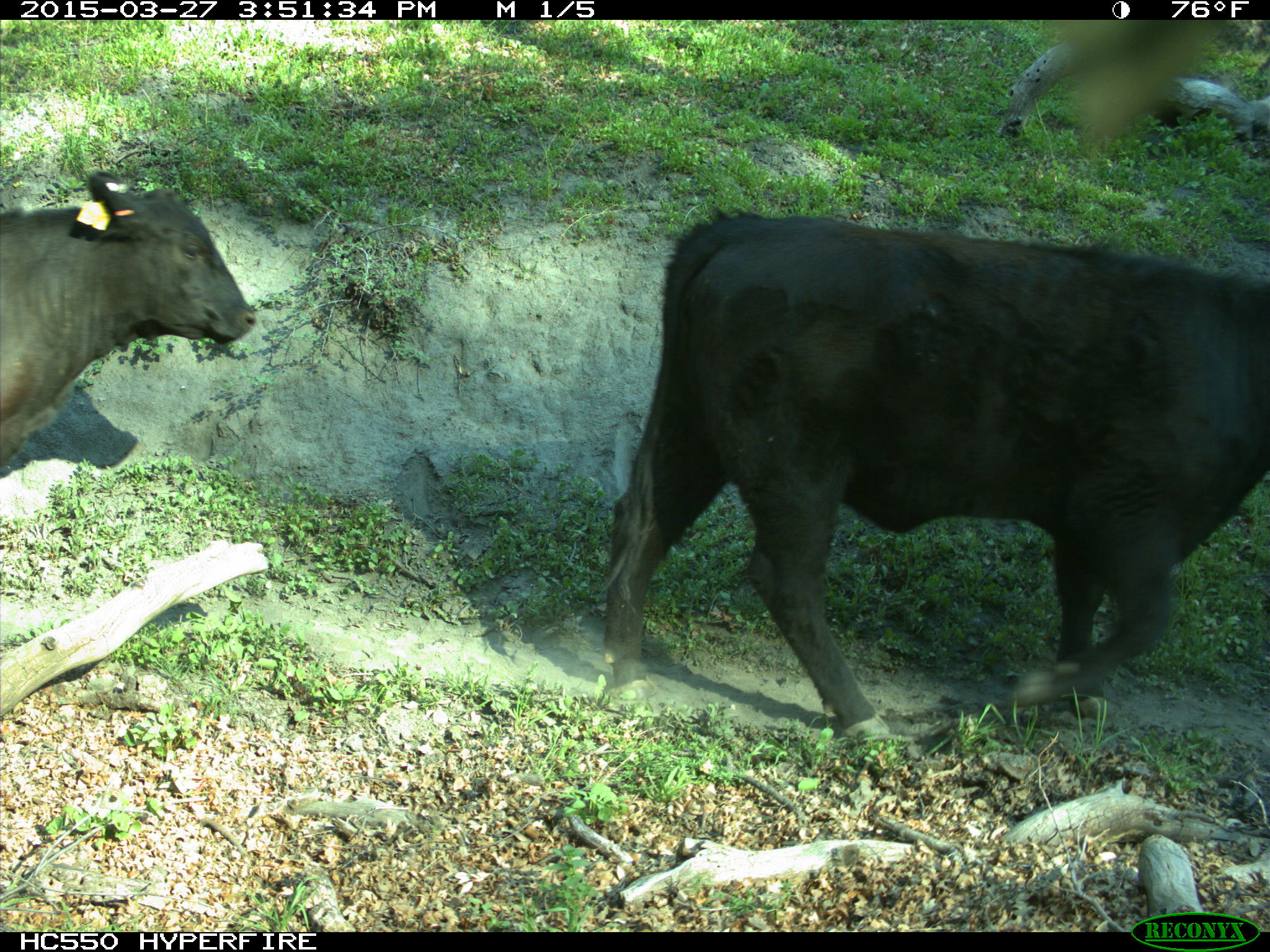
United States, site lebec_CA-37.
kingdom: Animalia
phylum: Chordata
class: Mammalia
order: Artiodactyla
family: Bovidae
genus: Bos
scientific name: Bos taurus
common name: domestic cow